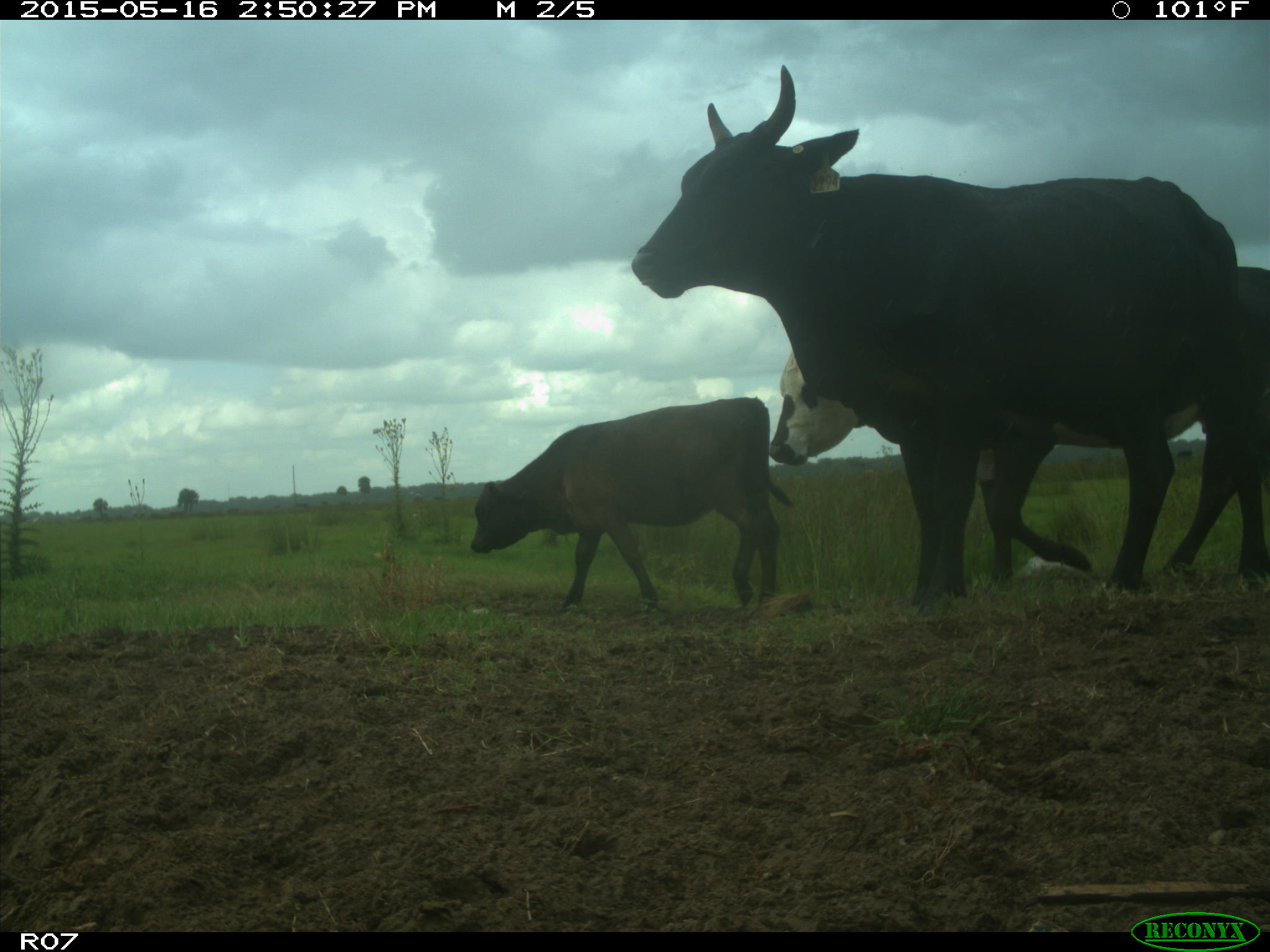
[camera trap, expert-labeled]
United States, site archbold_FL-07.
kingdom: Animalia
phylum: Chordata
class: Mammalia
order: Artiodactyla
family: Bovidae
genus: Bos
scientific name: Bos taurus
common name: domestic cow